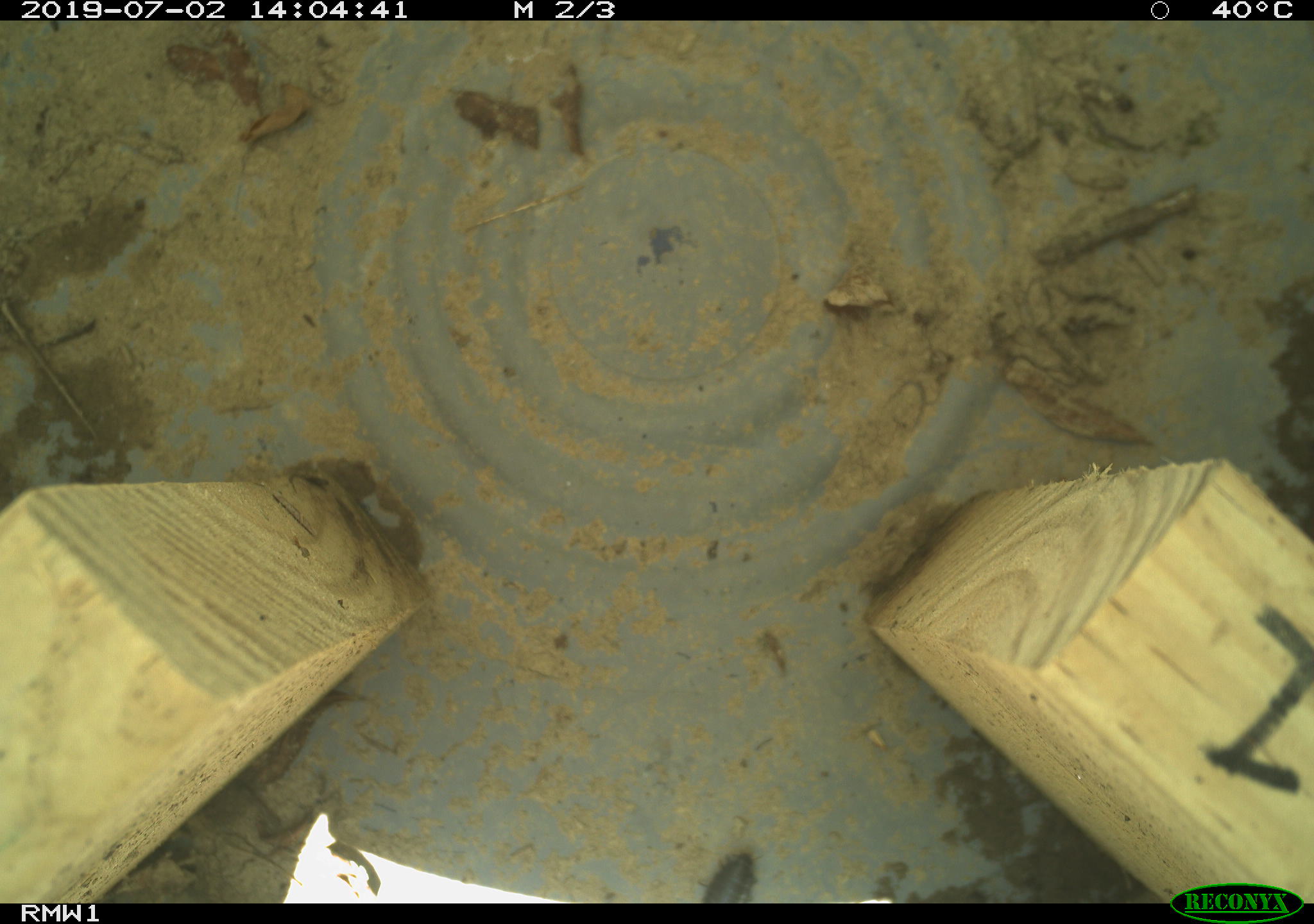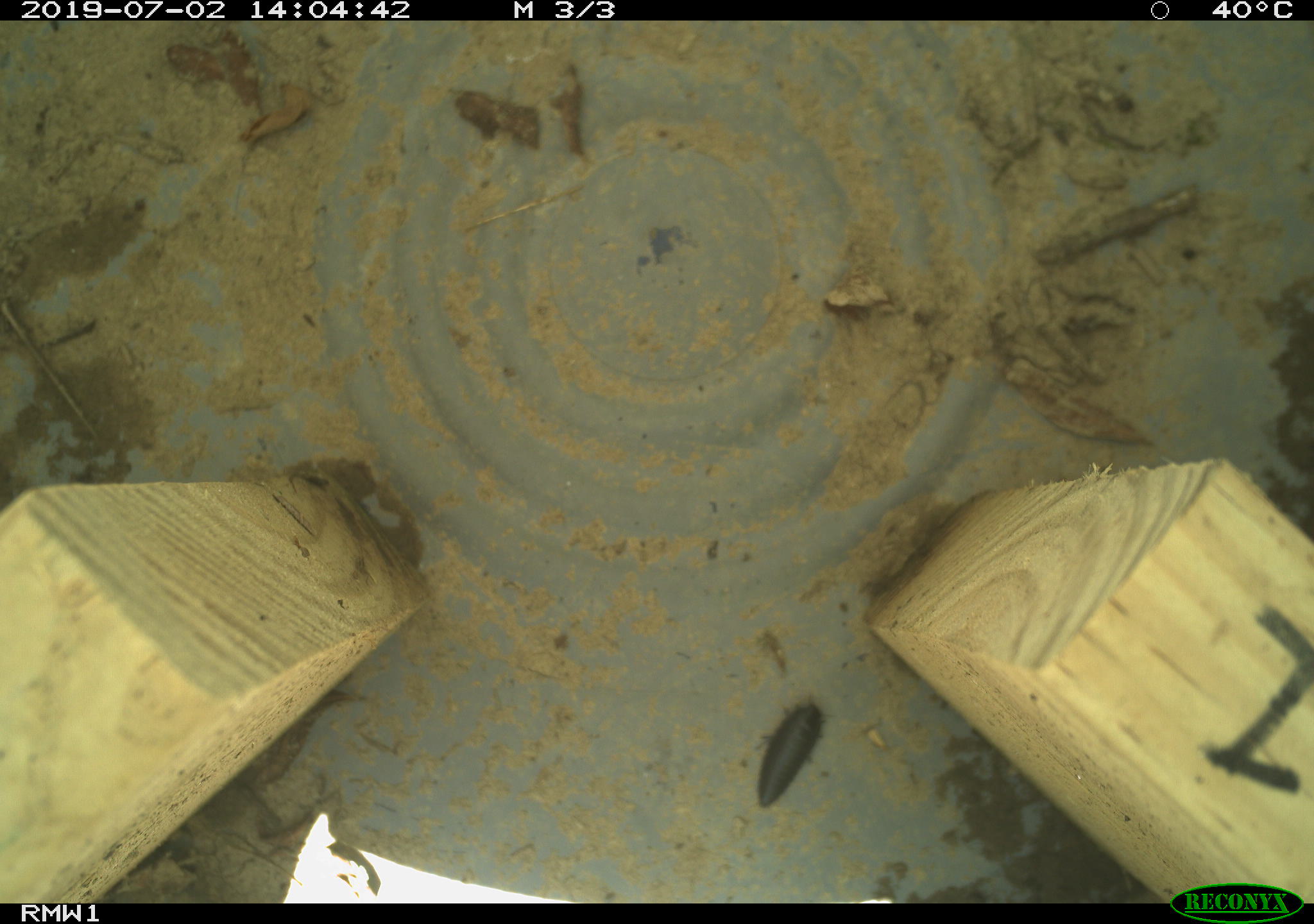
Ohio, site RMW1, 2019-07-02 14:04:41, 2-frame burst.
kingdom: Animalia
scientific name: Animalia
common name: animal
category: invertebrate